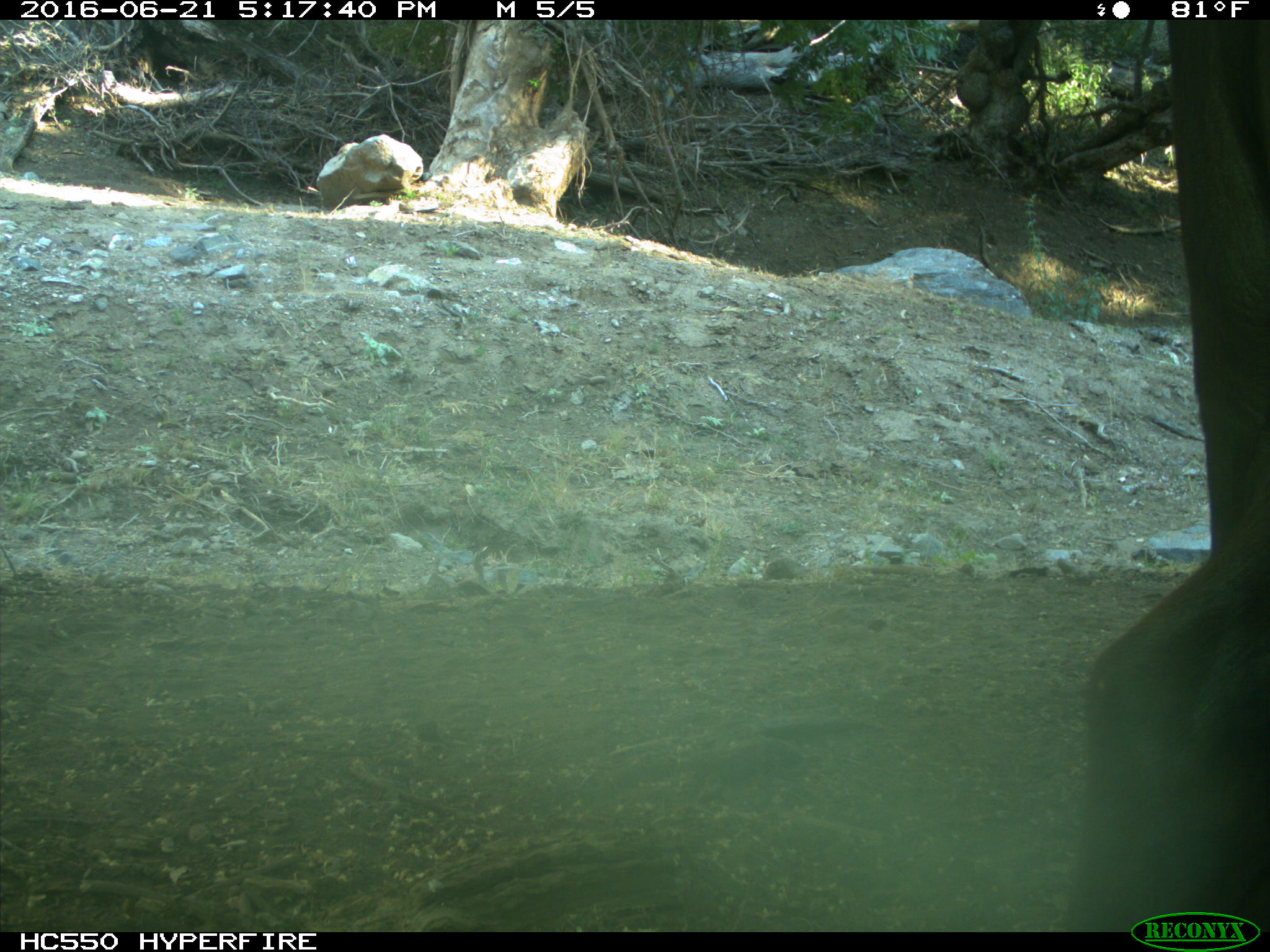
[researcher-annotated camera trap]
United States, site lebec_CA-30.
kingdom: Animalia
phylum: Chordata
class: Mammalia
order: Artiodactyla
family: Bovidae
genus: Bos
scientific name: Bos taurus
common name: domestic cow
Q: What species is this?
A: Bos taurus (domestic cow).